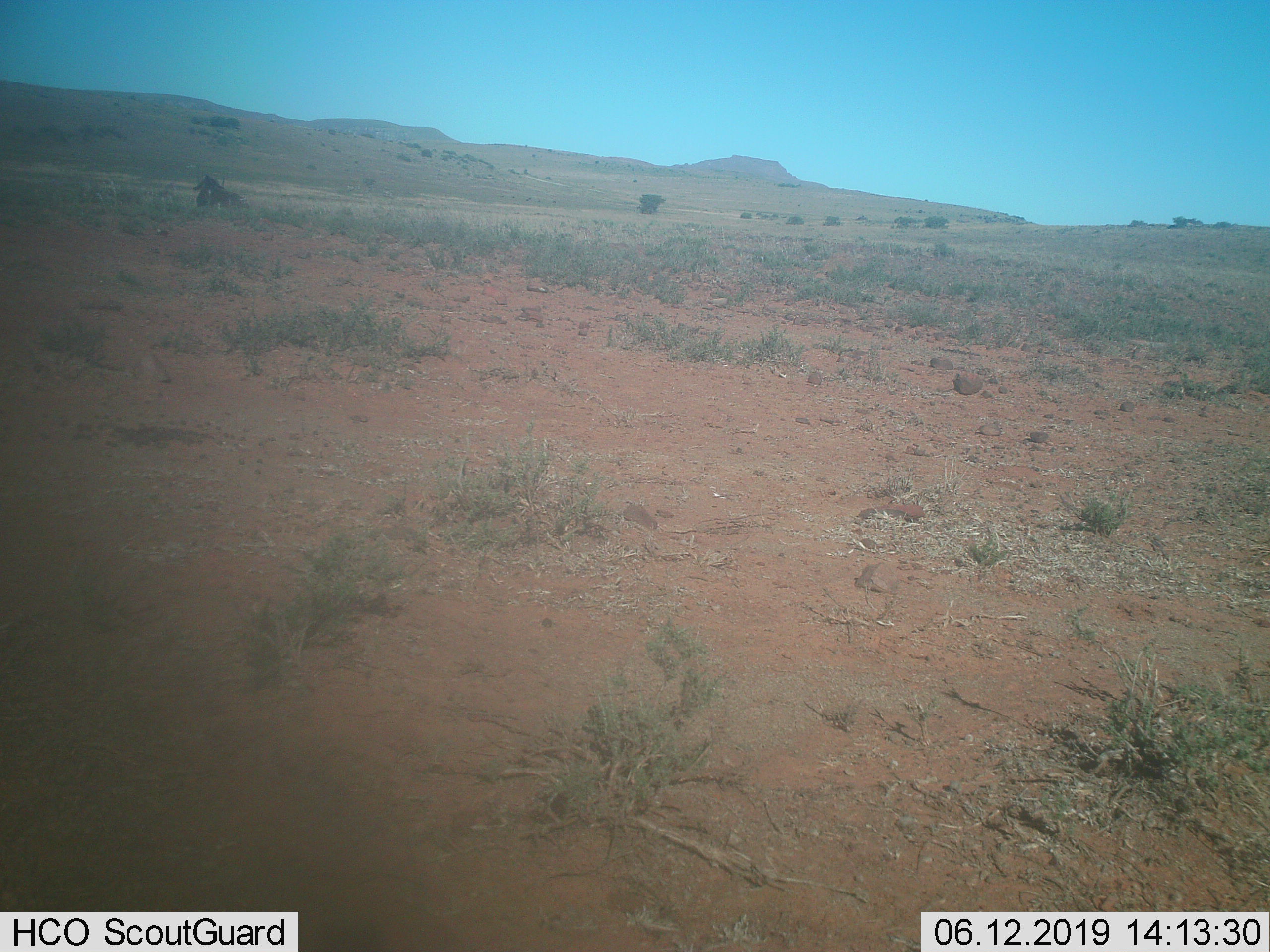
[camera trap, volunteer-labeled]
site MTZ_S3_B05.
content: unidentified animal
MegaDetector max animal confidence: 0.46